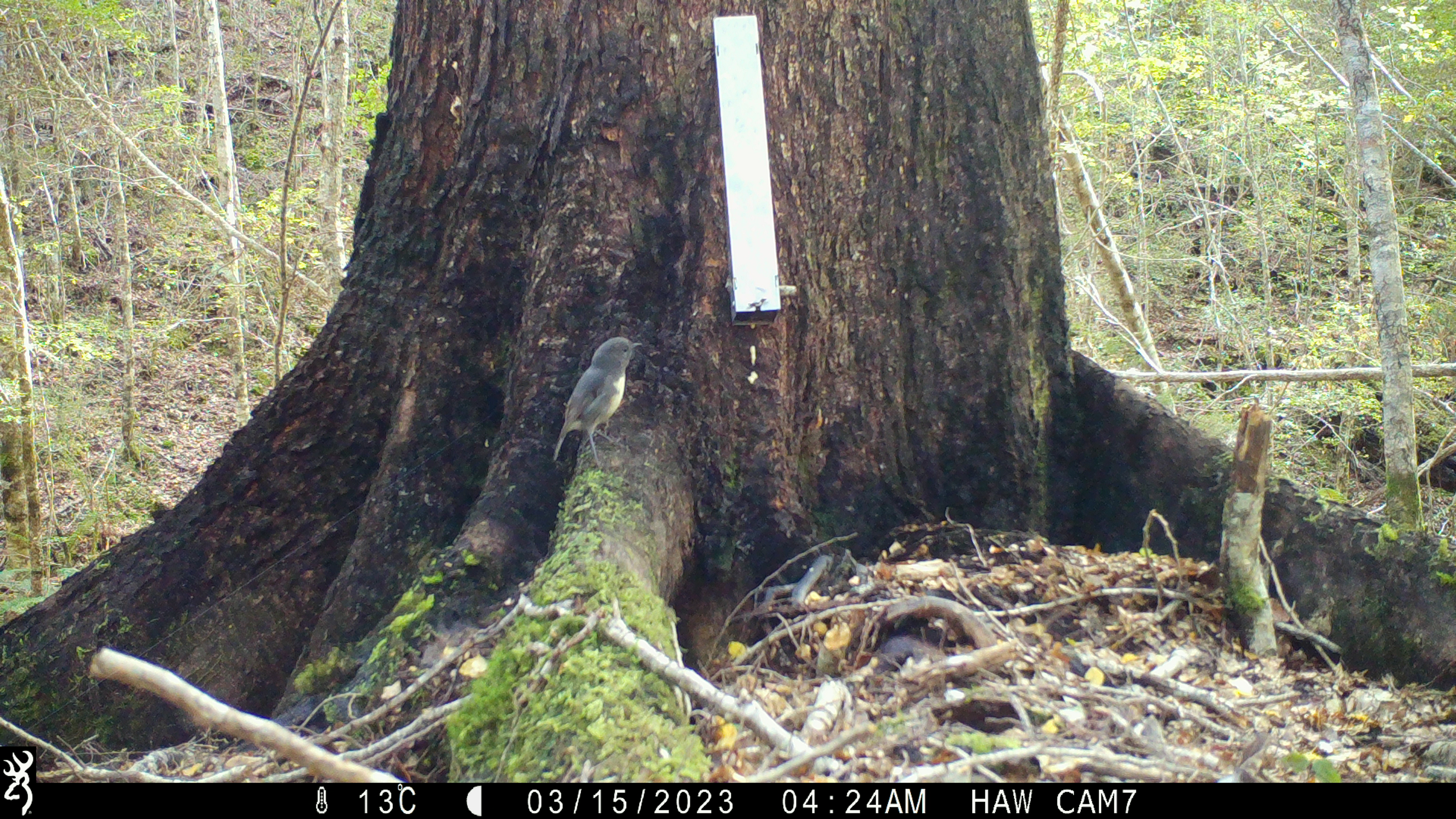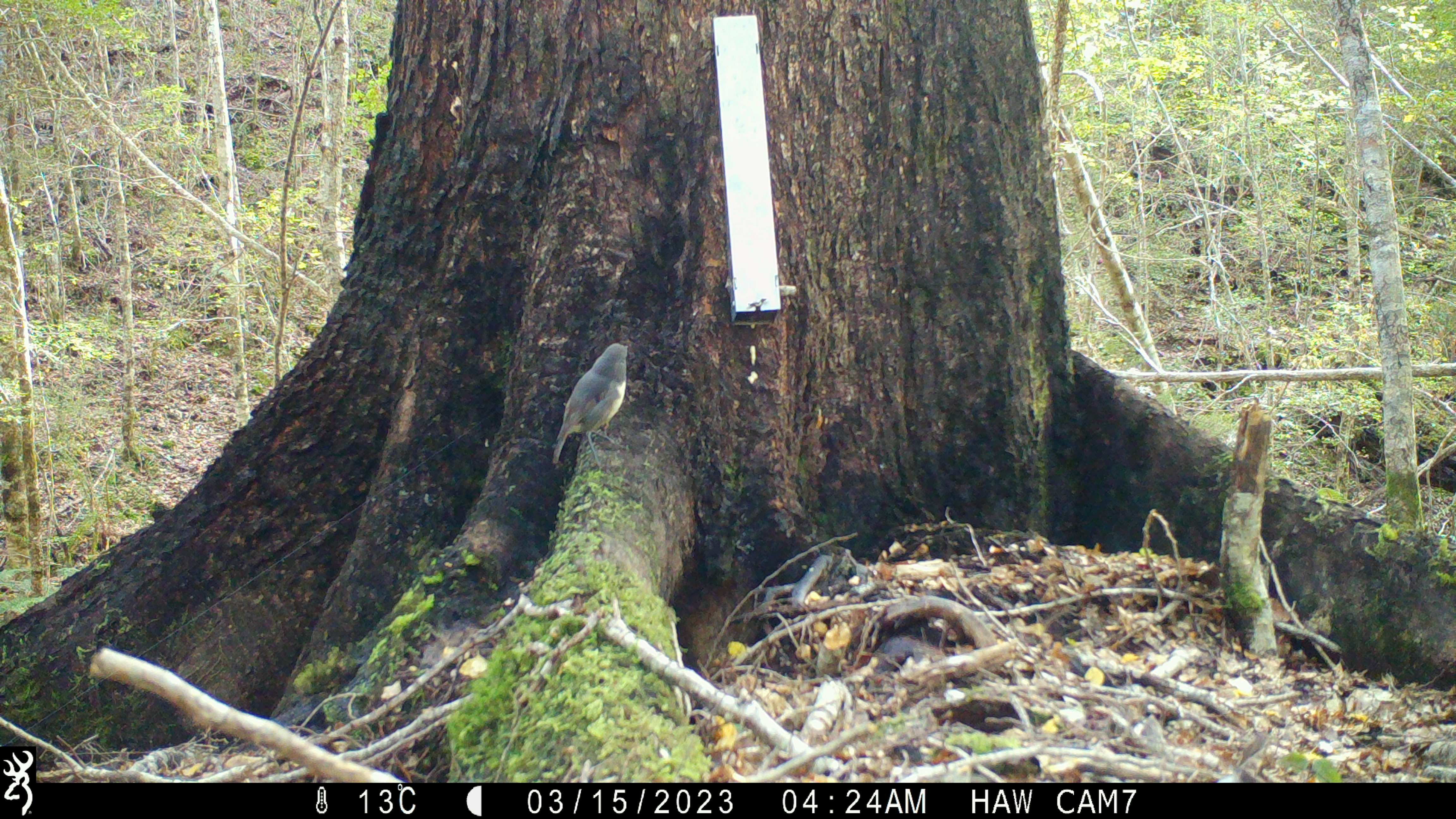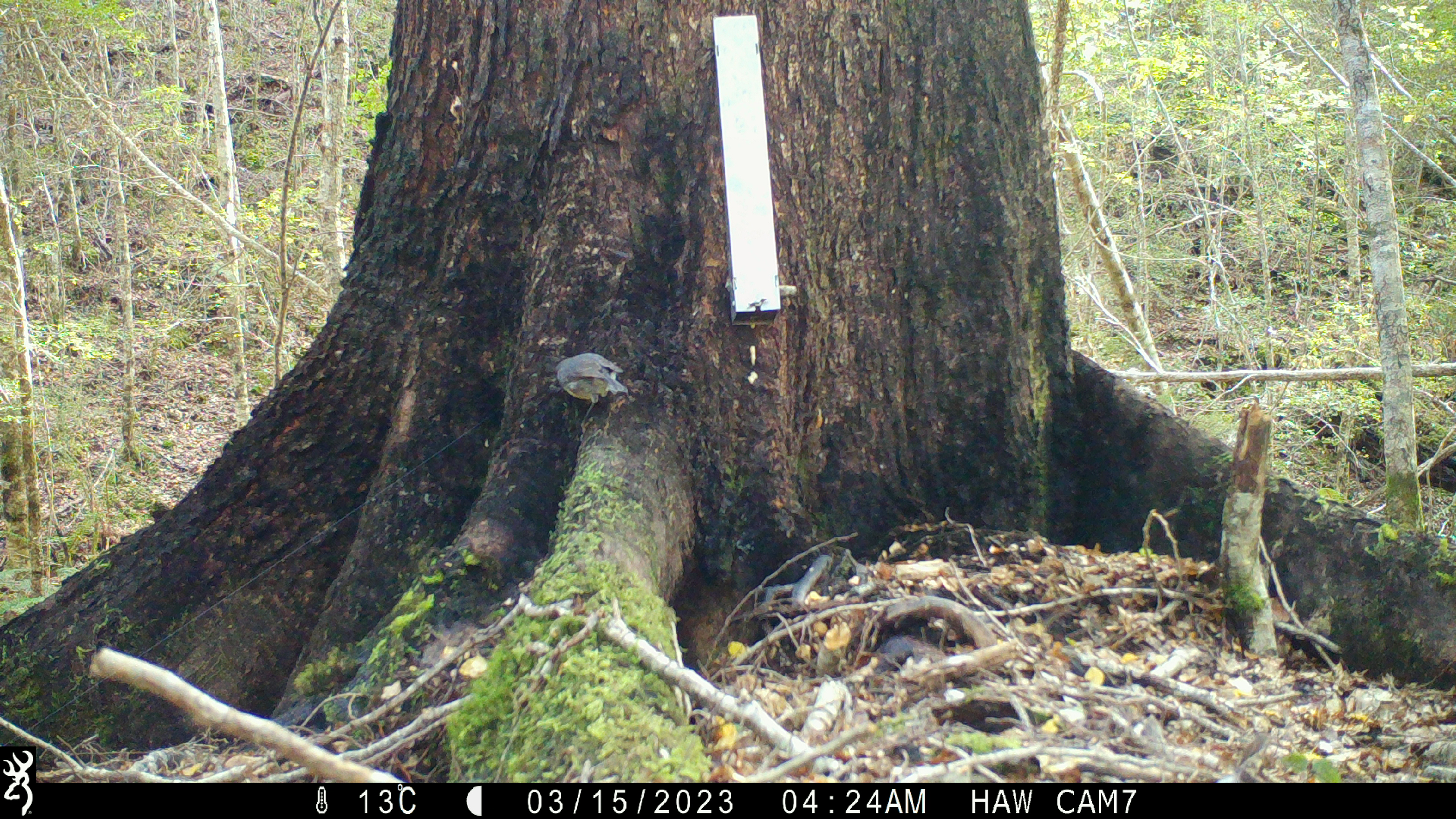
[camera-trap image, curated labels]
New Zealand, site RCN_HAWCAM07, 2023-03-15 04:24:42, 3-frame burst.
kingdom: Animalia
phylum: Chordata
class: Aves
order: Passeriformes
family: Petroicidae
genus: Petroica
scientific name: Petroica australis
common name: new zealand robin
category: robin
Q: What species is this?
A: Robin (new zealand robin) (Petroica australis).